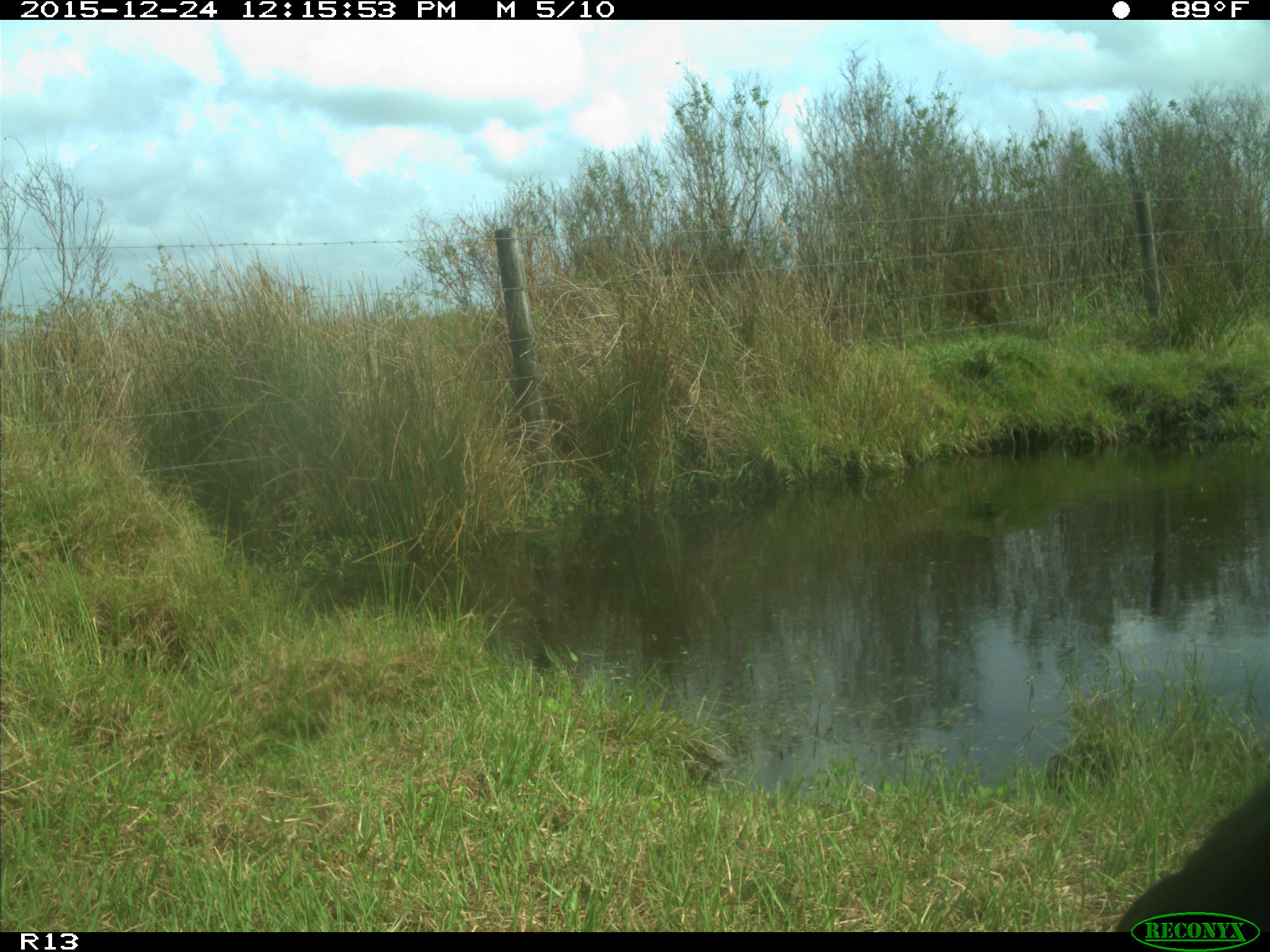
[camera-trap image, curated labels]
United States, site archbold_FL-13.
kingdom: Animalia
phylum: Chordata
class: Mammalia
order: Artiodactyla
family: Bovidae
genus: Bos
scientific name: Bos taurus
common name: domestic cow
Bos taurus (domestic cow).